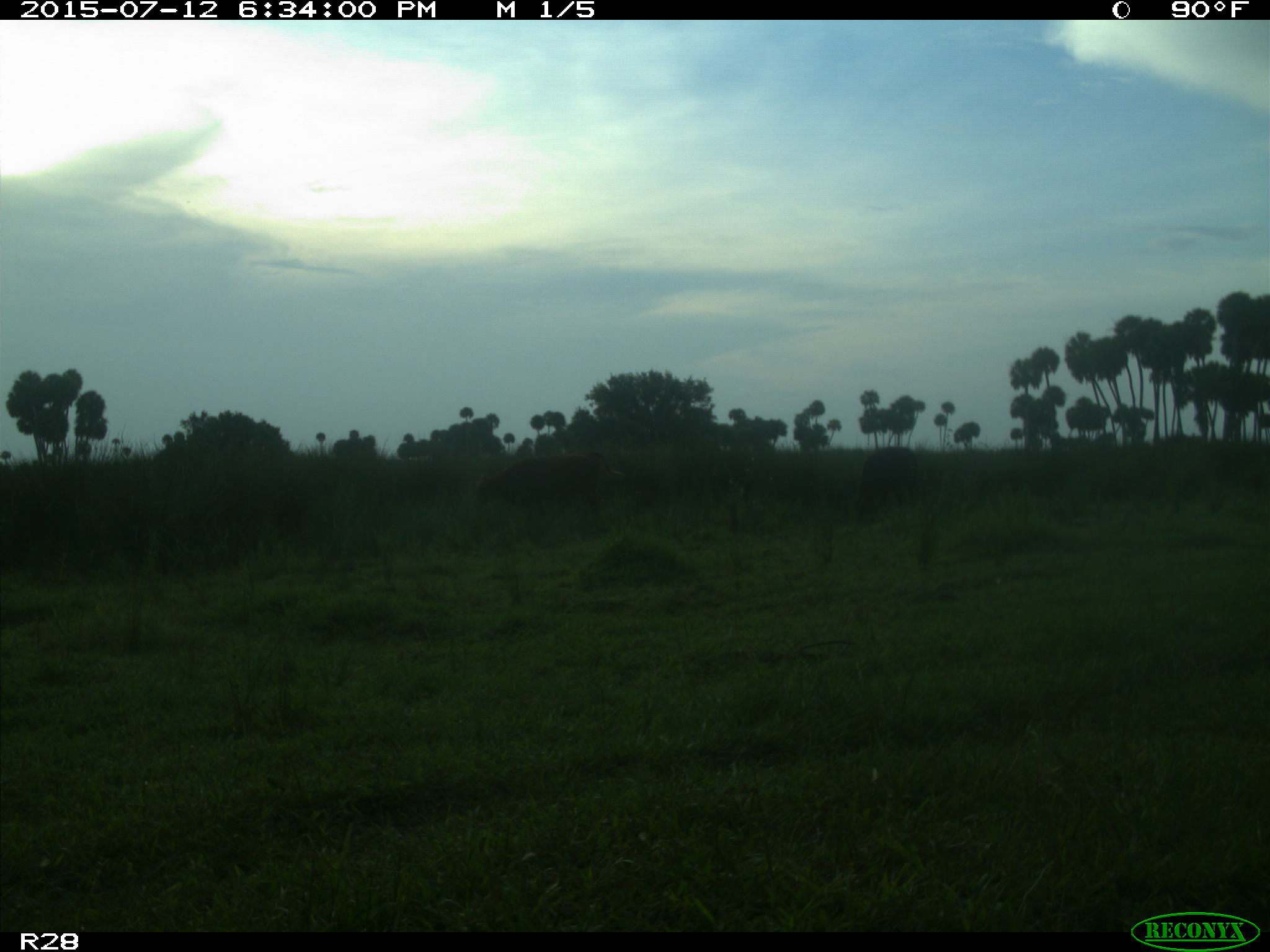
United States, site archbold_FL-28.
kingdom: Animalia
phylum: Chordata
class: Mammalia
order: Artiodactyla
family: Bovidae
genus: Bos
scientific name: Bos taurus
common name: domestic cow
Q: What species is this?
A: Bos taurus (domestic cow).